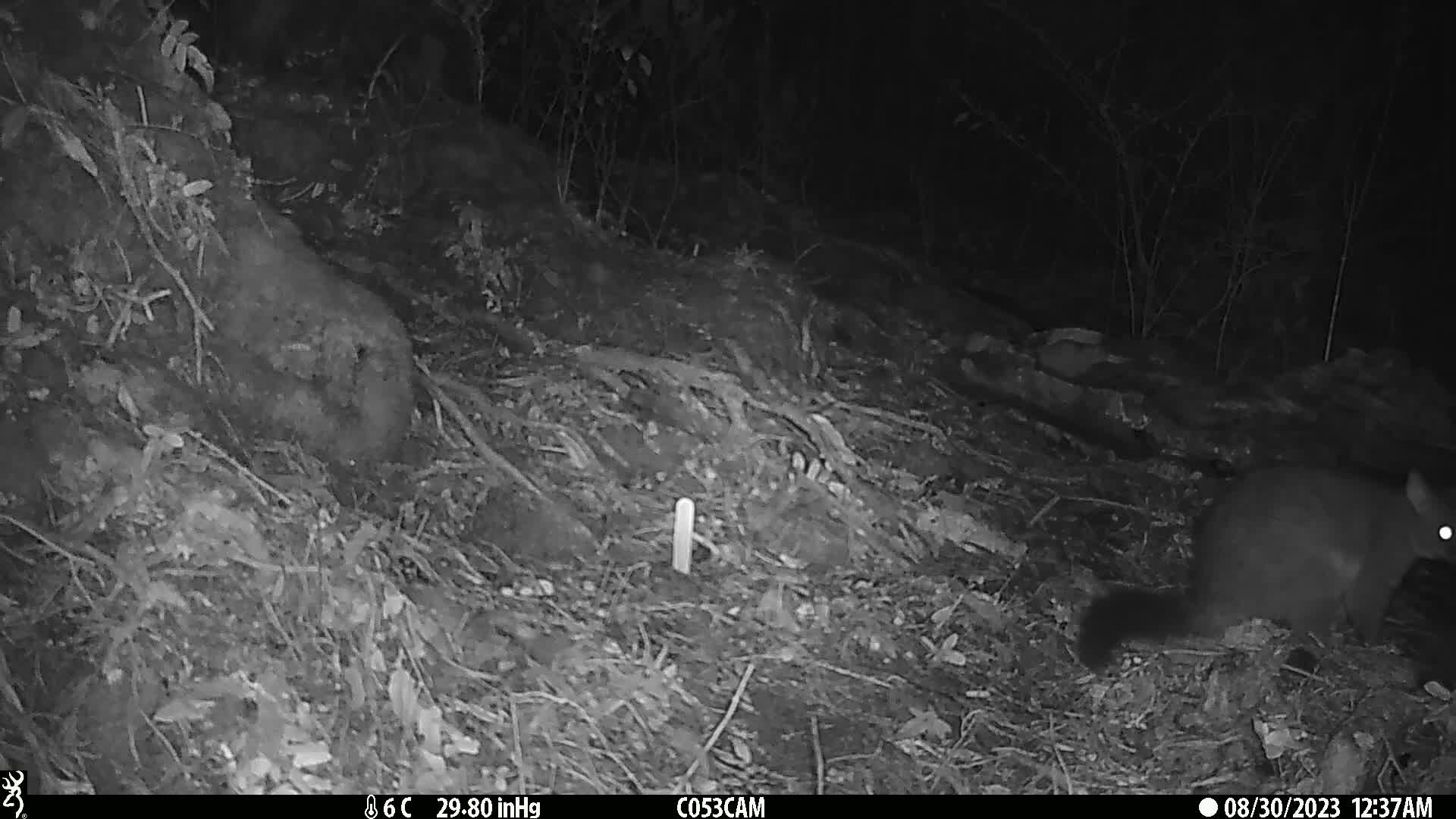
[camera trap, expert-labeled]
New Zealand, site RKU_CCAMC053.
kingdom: Animalia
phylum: Chordata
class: Mammalia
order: Diprotodontia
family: Phalangeridae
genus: Trichosurus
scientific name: Trichosurus vulpecula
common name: common brushtail possum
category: possum